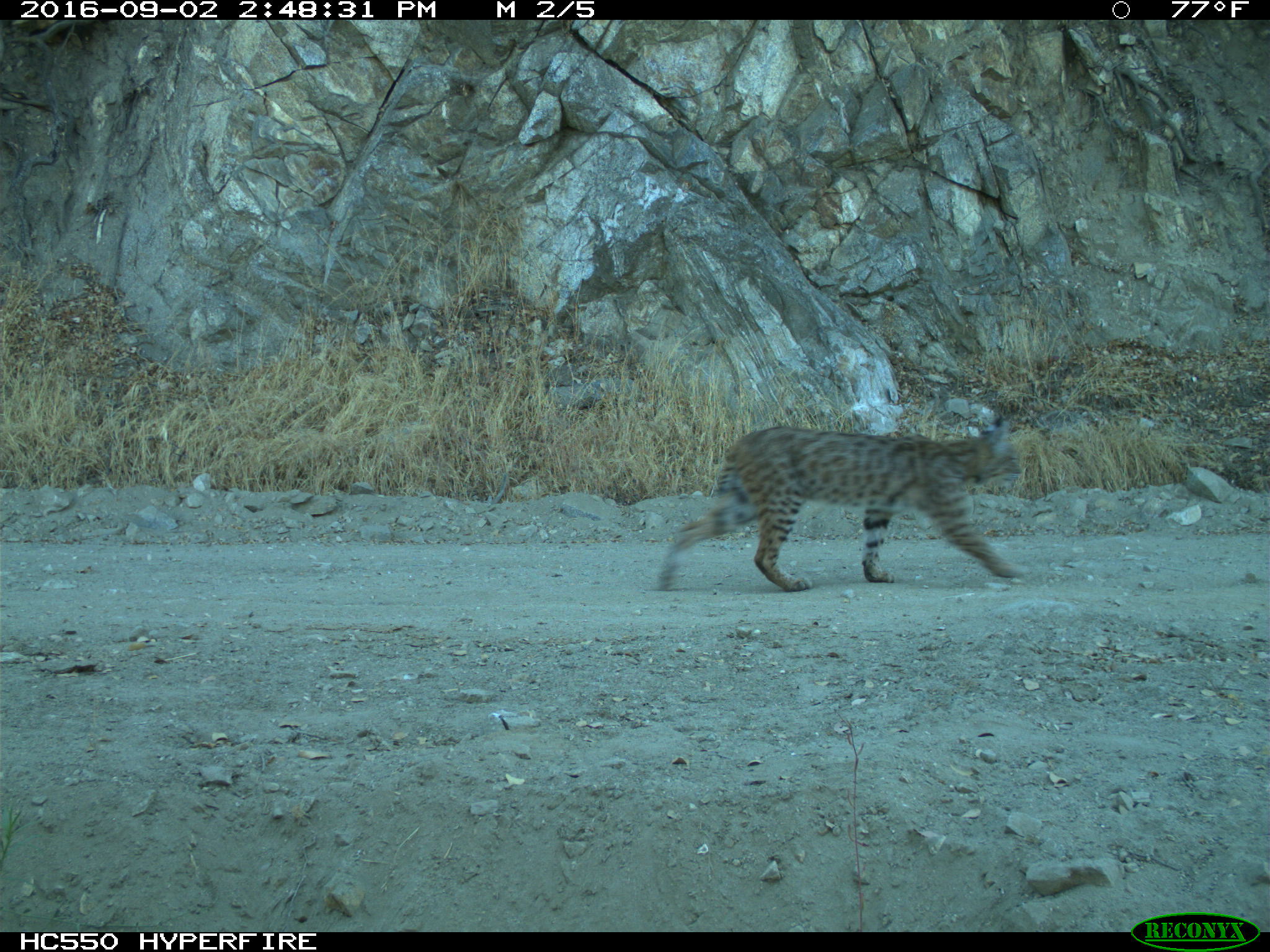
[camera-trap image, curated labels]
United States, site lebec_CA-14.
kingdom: Animalia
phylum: Chordata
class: Mammalia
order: Carnivora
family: Felidae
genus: Lynx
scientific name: Lynx rufus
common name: bobcat